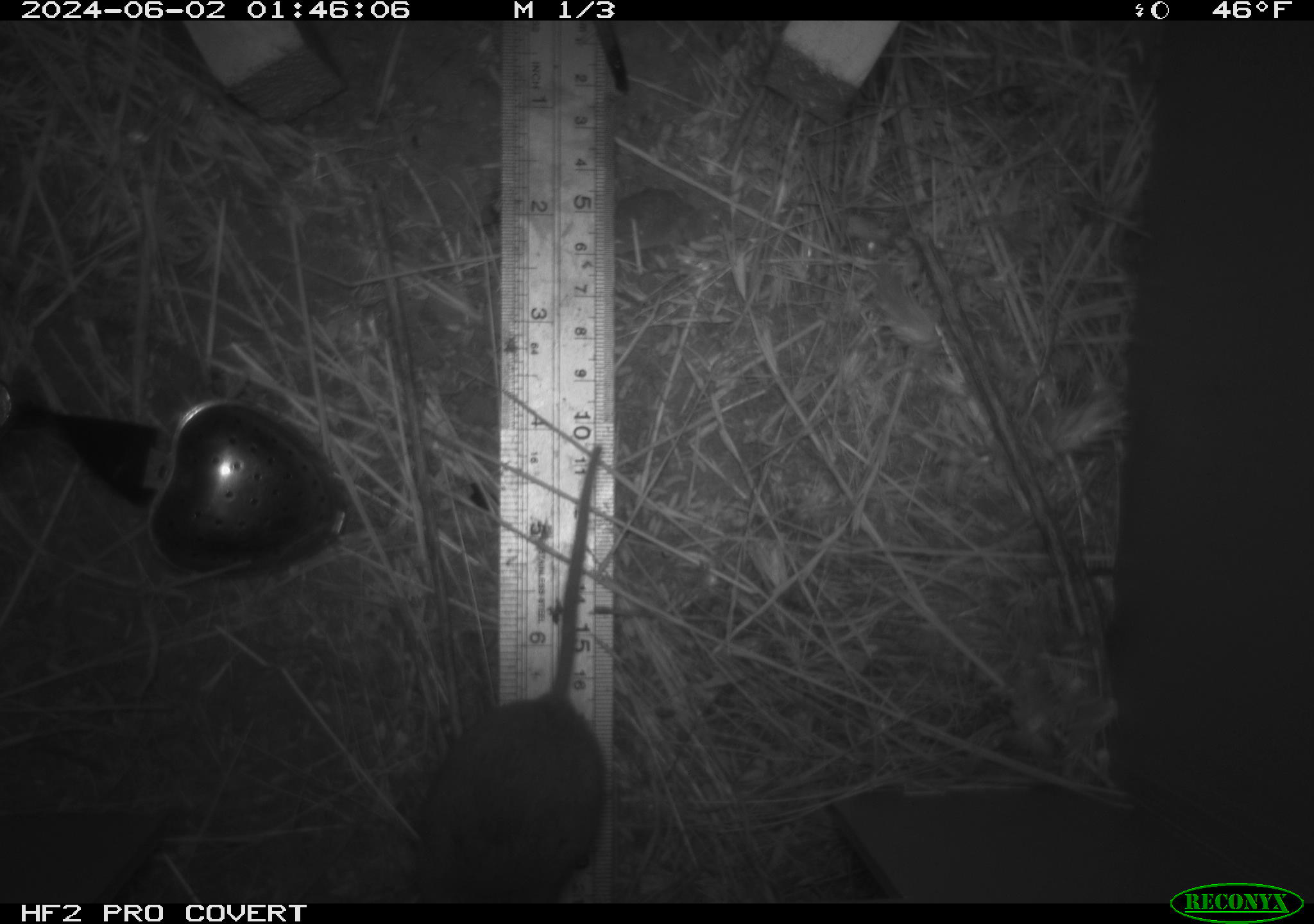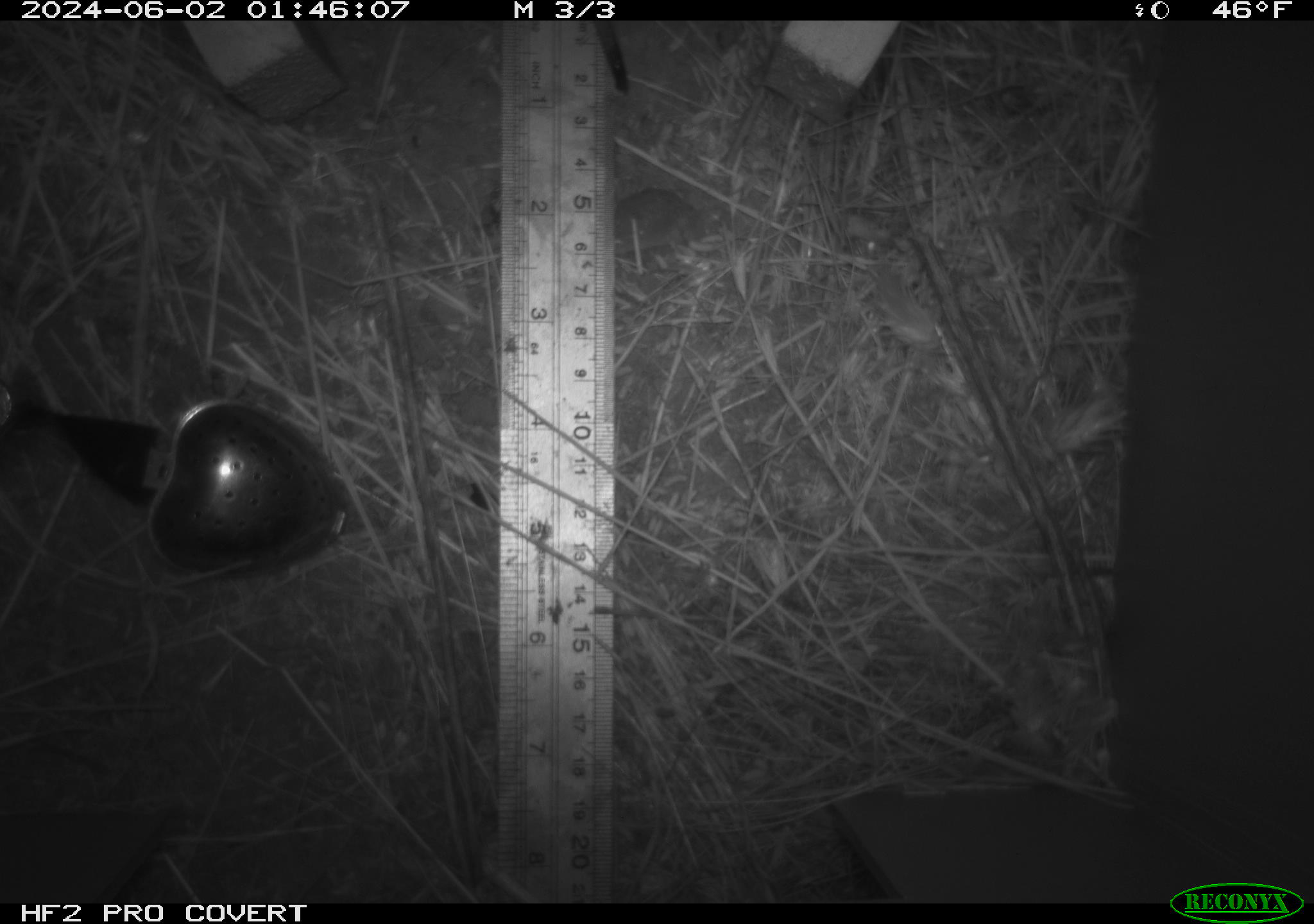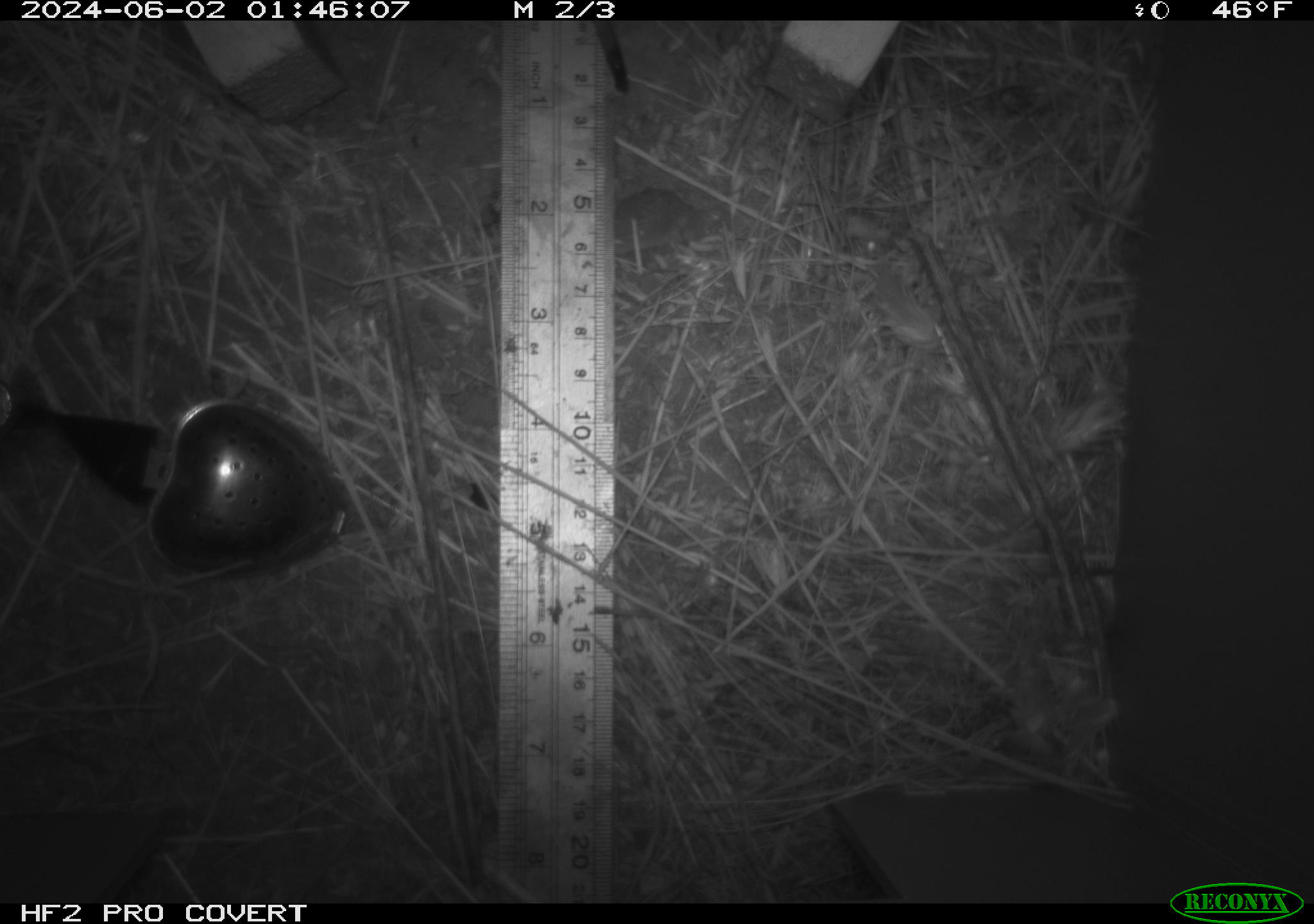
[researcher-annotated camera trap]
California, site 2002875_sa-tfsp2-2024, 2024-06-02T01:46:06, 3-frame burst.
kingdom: Animalia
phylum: Chordata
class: Mammalia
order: Rodentia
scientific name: Rodentia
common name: rodent